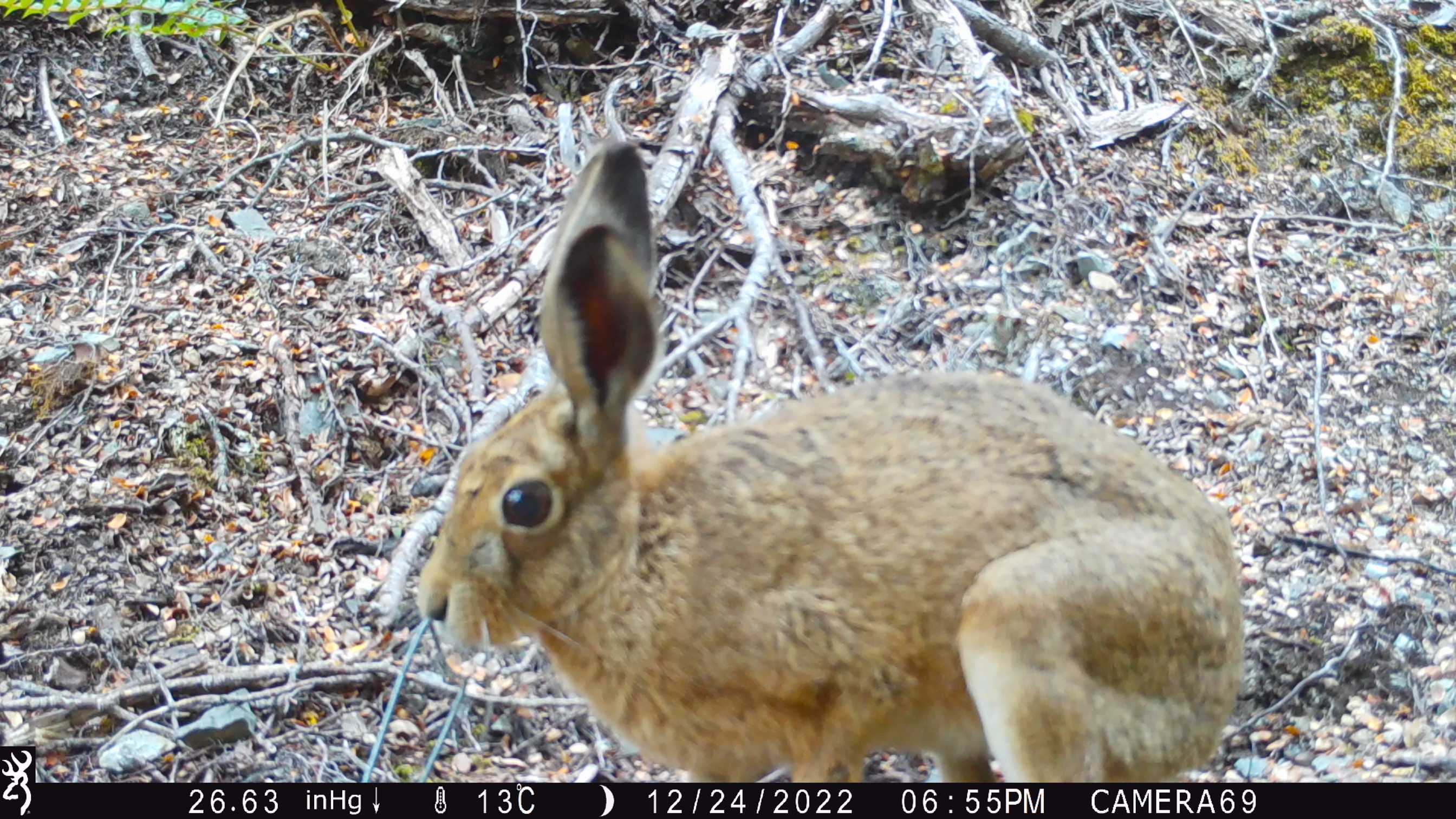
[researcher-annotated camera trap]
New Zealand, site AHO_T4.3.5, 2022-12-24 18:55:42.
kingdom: Animalia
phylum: Chordata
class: Mammalia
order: Lagomorpha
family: Leporidae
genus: Lepus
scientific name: Lepus europaeus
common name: brown hare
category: hare